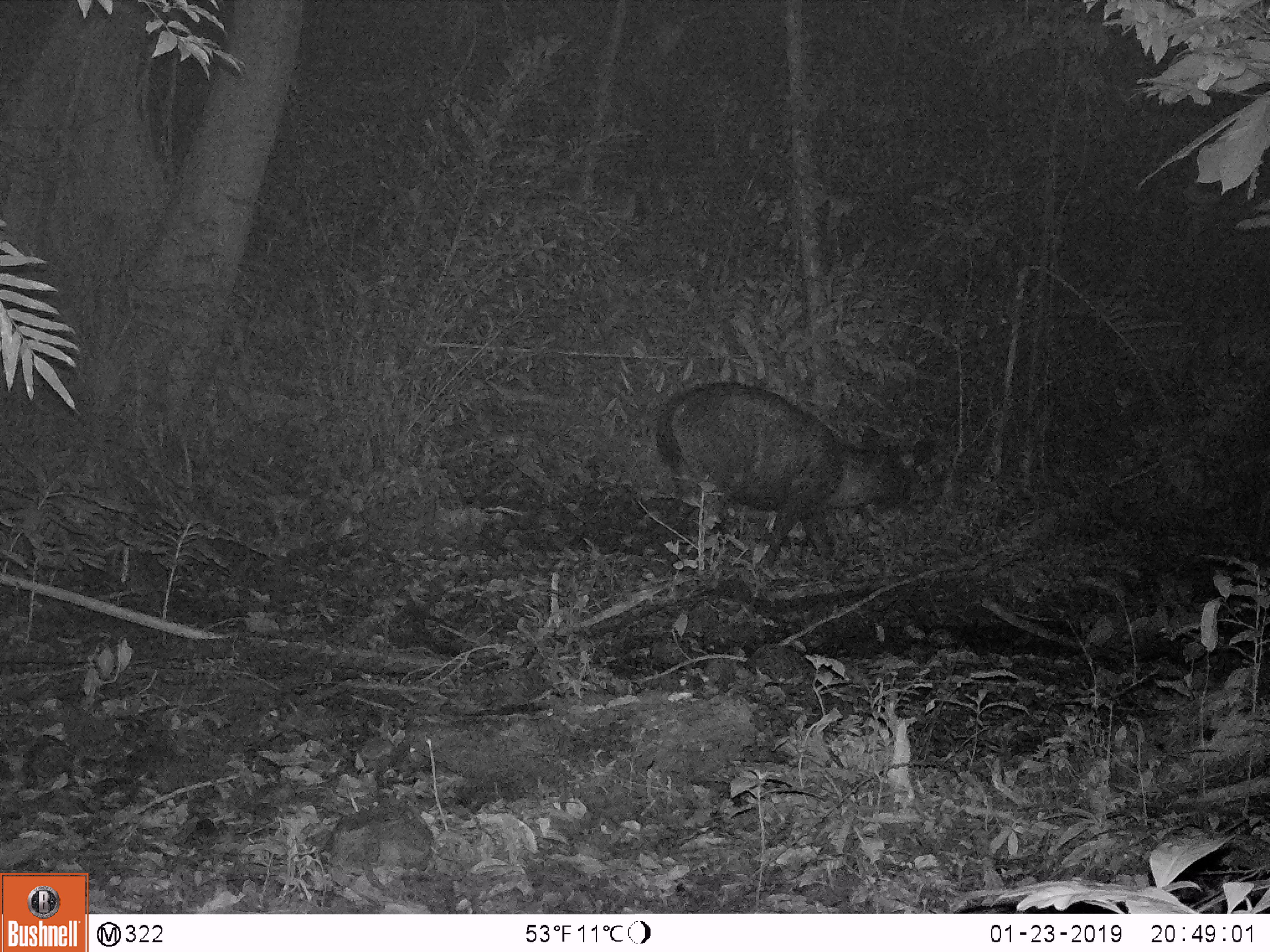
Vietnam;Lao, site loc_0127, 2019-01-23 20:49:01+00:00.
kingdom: Animalia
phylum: Chordata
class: Mammalia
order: Artiodactyla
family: Cervidae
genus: Rusa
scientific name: Rusa unicolor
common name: sambar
Sambar (Rusa unicolor). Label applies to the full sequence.